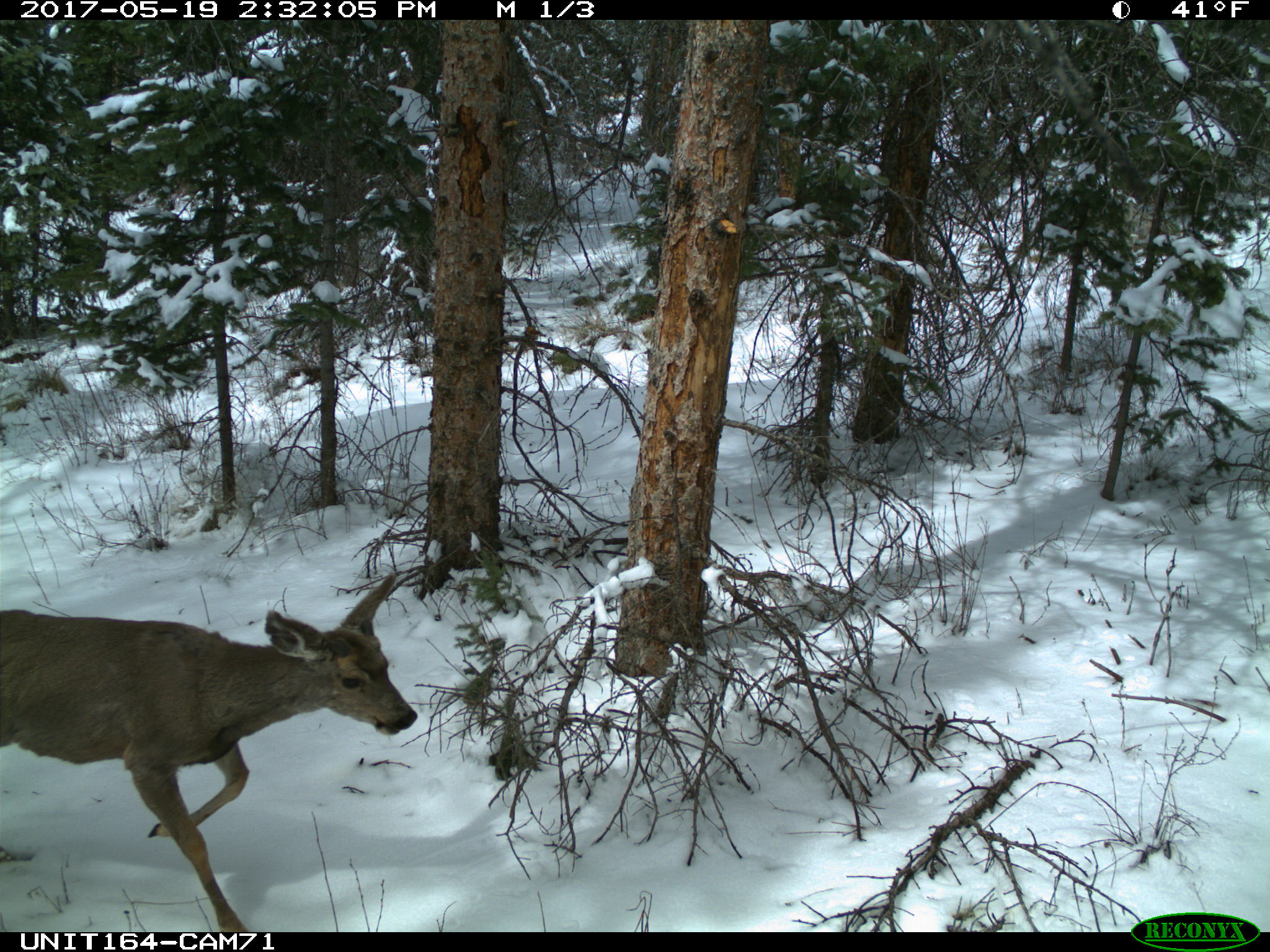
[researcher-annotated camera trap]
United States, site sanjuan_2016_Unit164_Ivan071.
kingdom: Animalia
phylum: Chordata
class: Mammalia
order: Artiodactyla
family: Cervidae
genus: Odocoileus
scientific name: Odocoileus hemionus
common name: mule deer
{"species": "Odocoileus hemionus (mule deer)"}